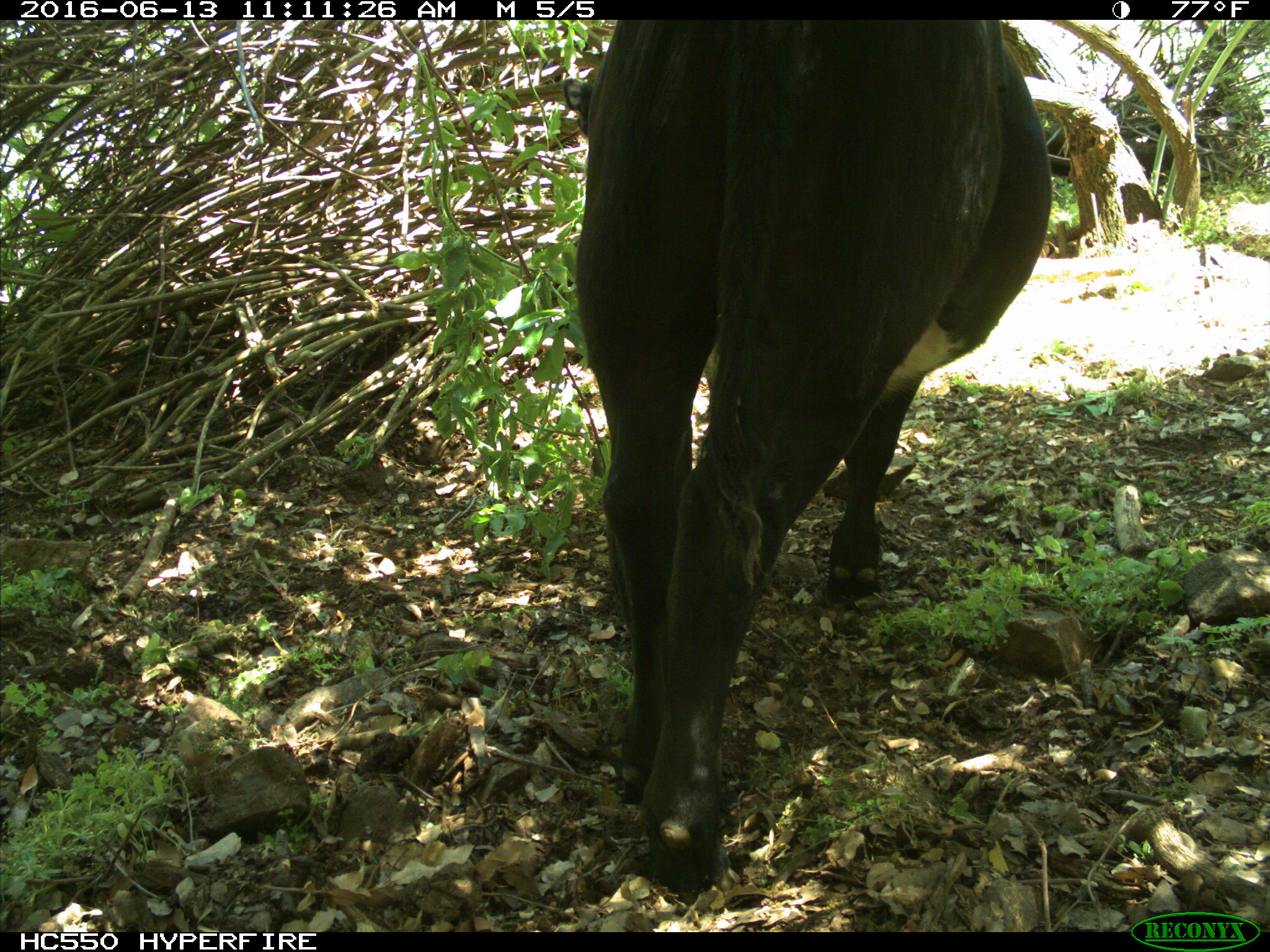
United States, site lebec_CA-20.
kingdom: Animalia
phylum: Chordata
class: Mammalia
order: Artiodactyla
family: Bovidae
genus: Bos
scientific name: Bos taurus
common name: domestic cow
Bos taurus (domestic cow).